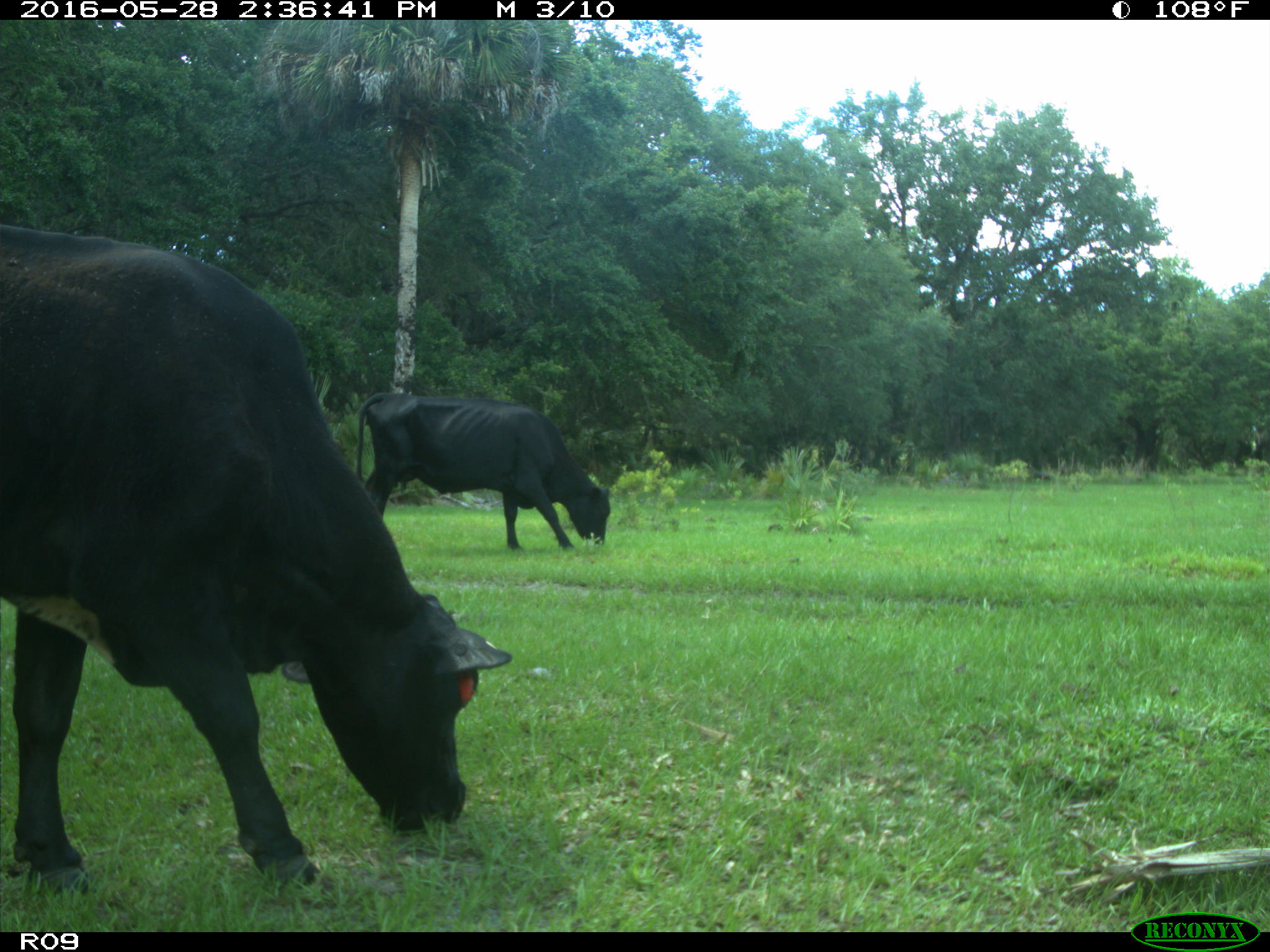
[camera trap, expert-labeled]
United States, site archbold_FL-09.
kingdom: Animalia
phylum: Chordata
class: Mammalia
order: Artiodactyla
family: Bovidae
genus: Bos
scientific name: Bos taurus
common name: domestic cow